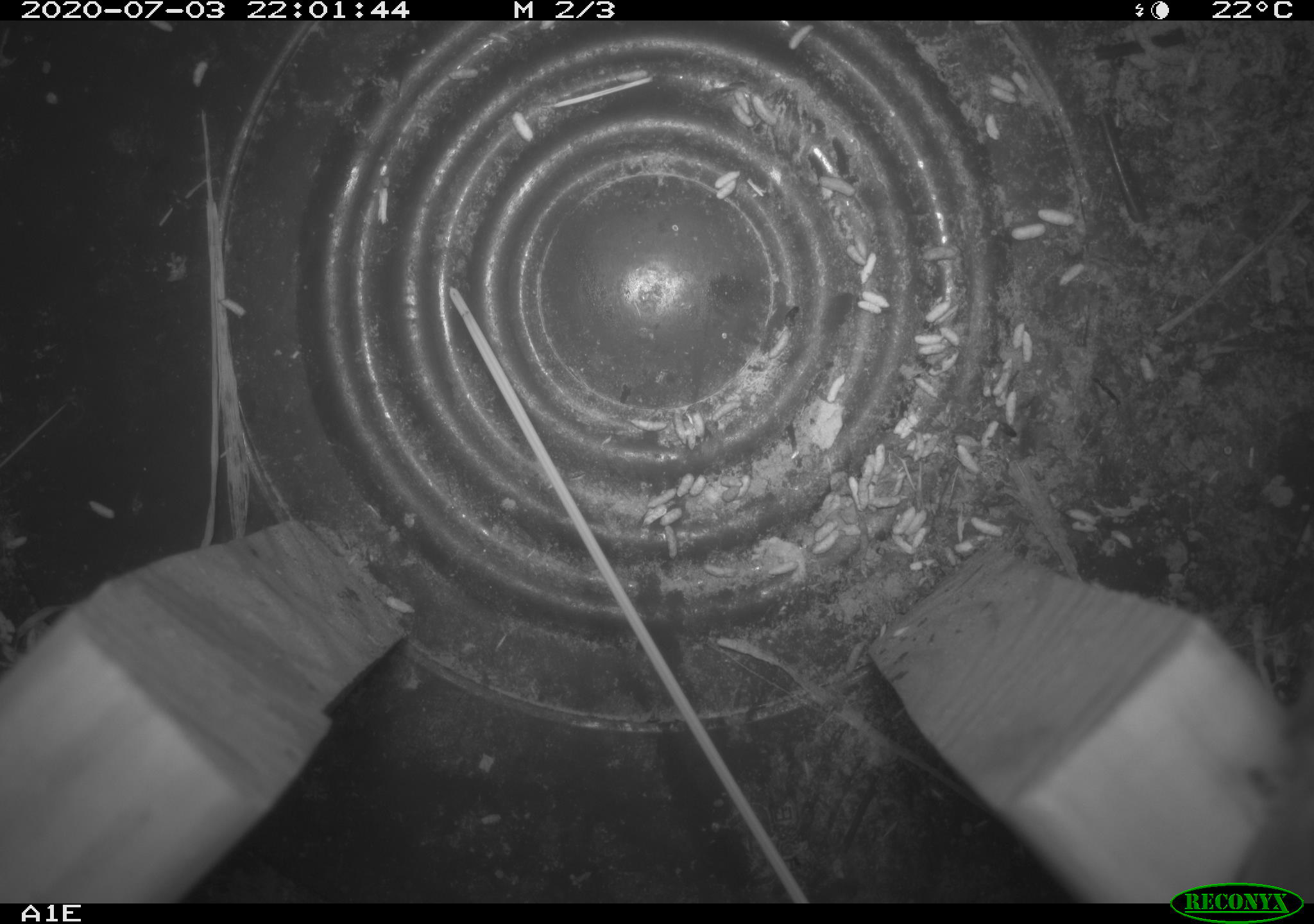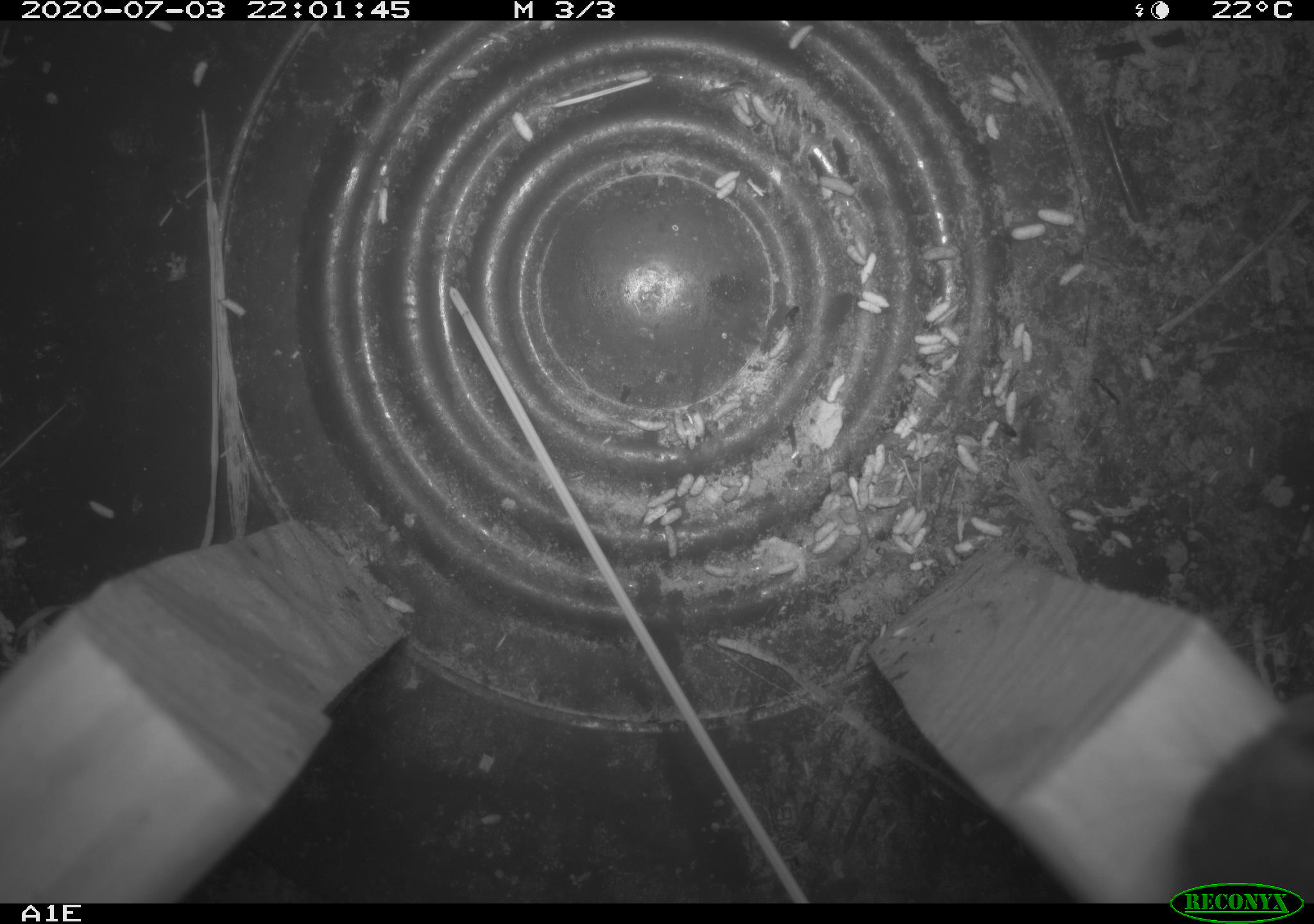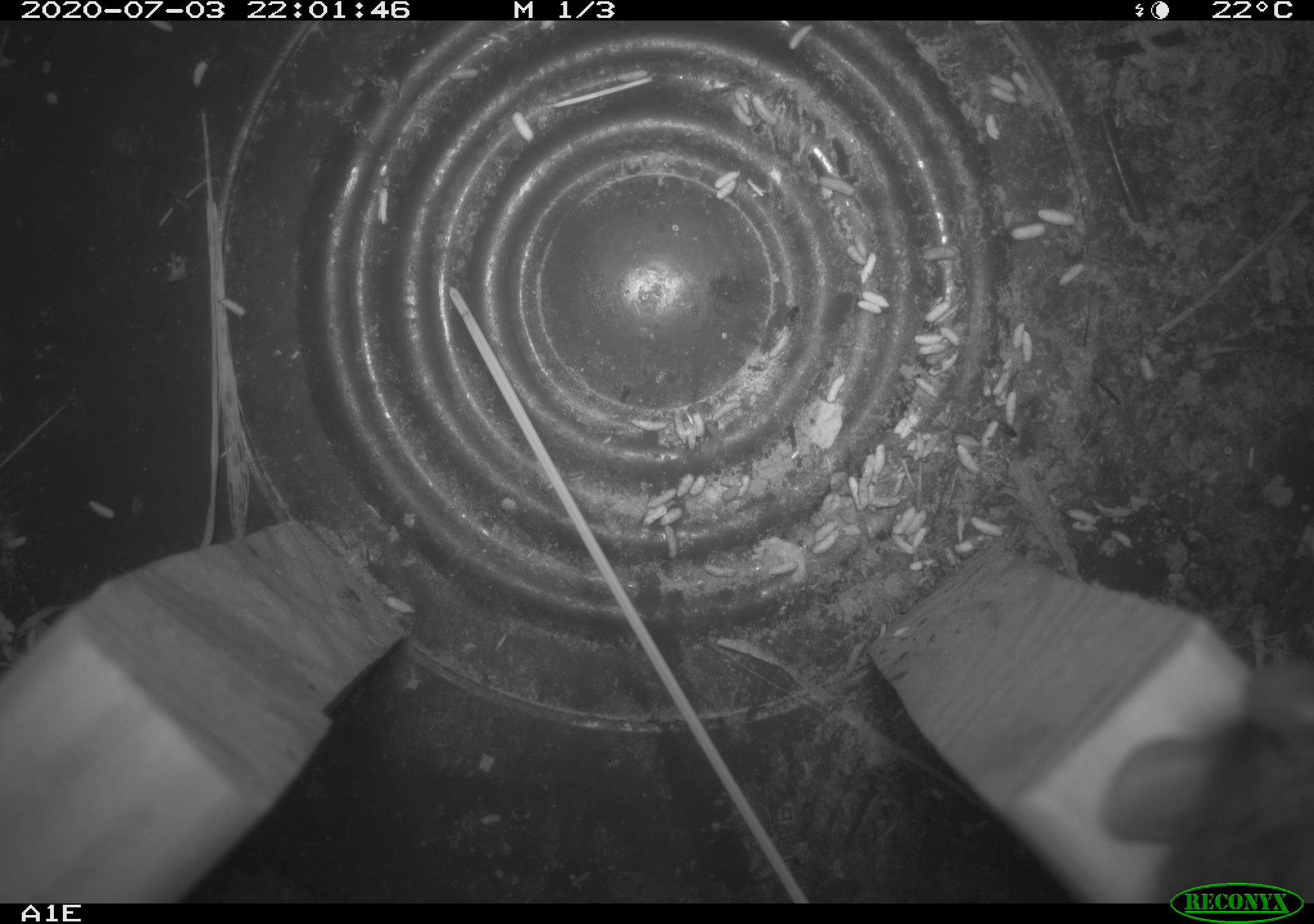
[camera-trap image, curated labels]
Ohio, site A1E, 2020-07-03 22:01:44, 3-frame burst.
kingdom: Animalia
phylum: Chordata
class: Mammalia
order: Rodentia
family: Cricetidae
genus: Peromyscus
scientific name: Peromyscus leucopus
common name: white-footed mouse